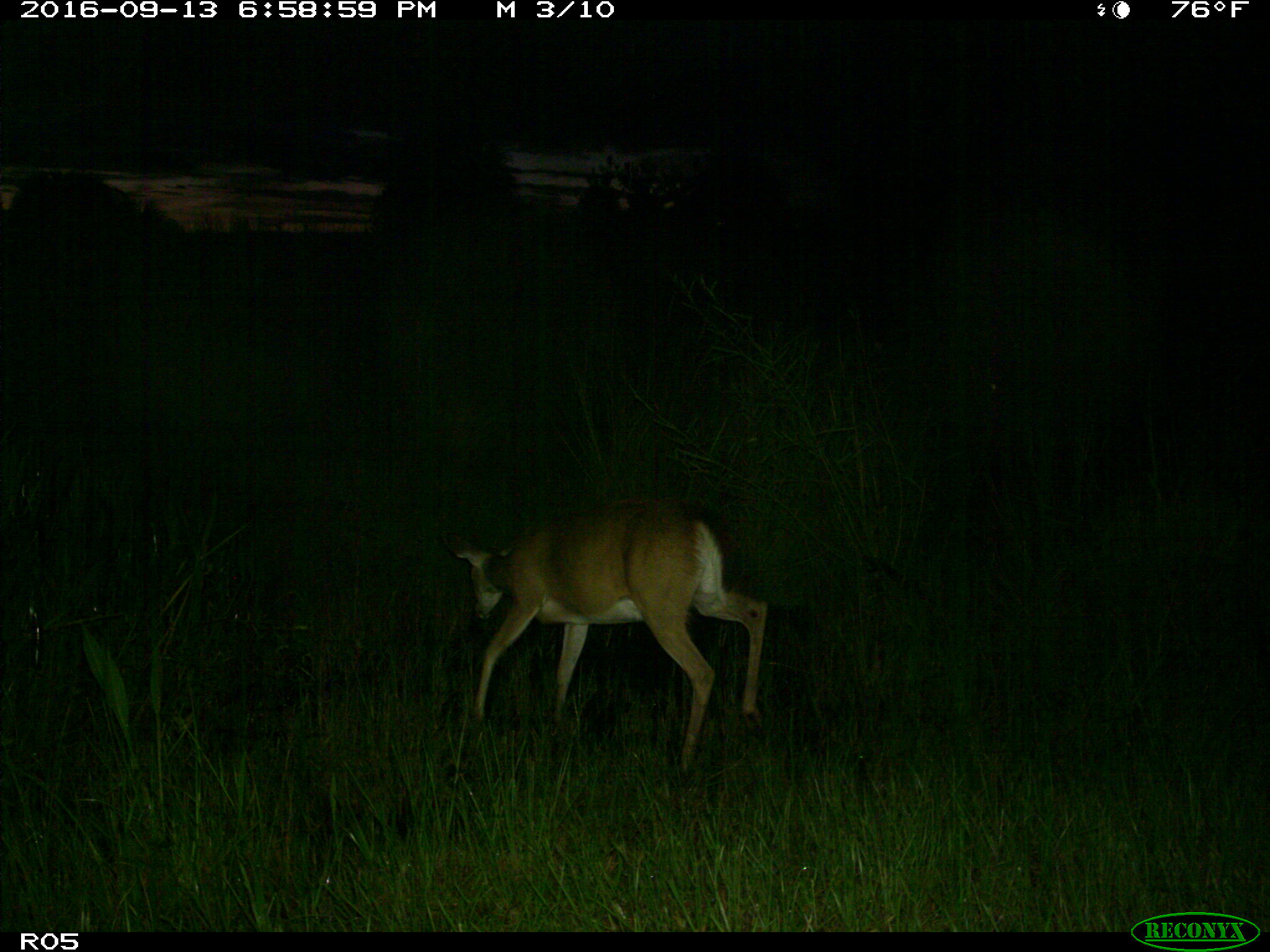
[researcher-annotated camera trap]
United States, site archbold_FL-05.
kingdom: Animalia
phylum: Chordata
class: Mammalia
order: Artiodactyla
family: Cervidae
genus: Odocoileus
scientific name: Odocoileus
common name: deer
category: unidentified deer